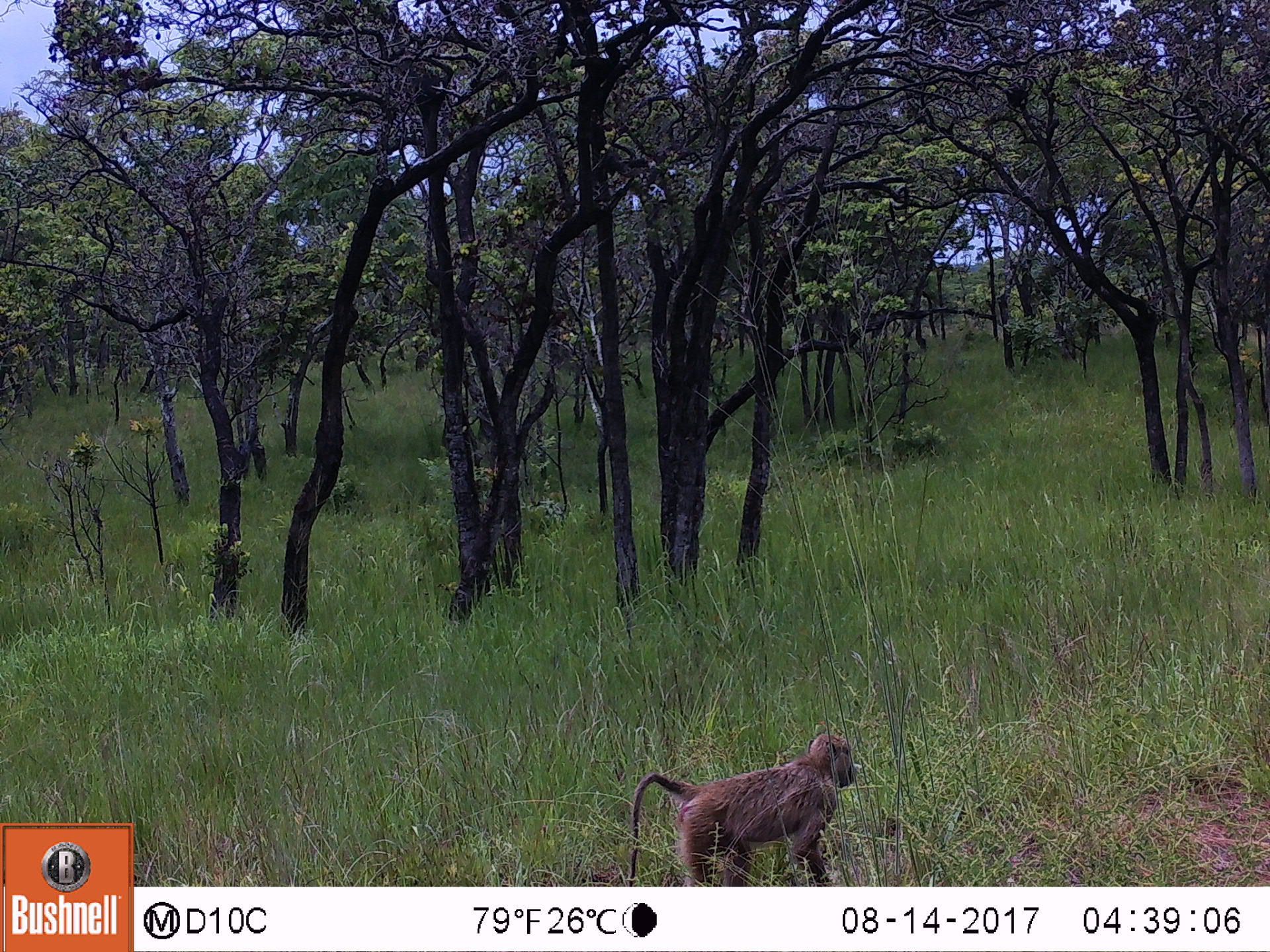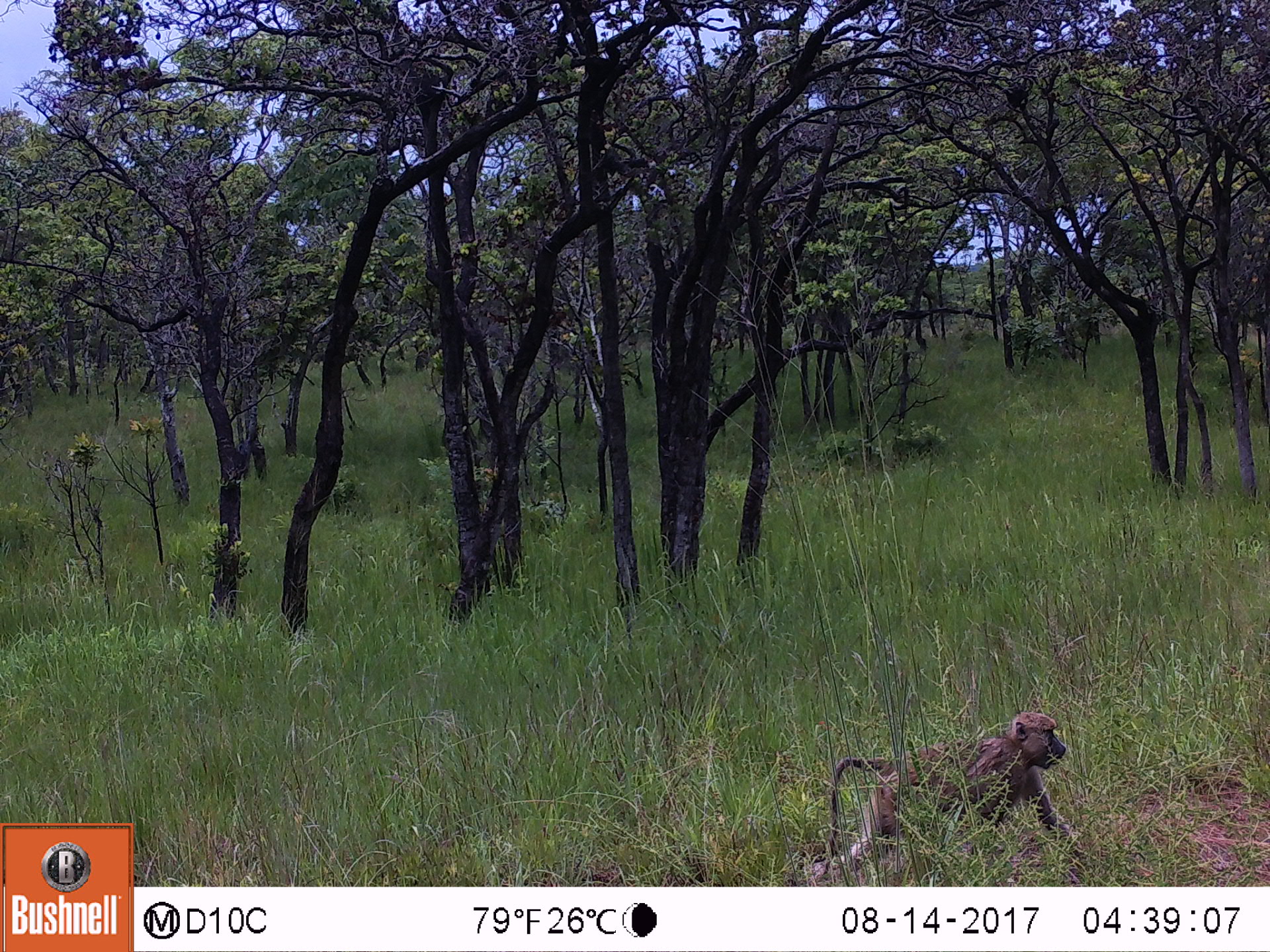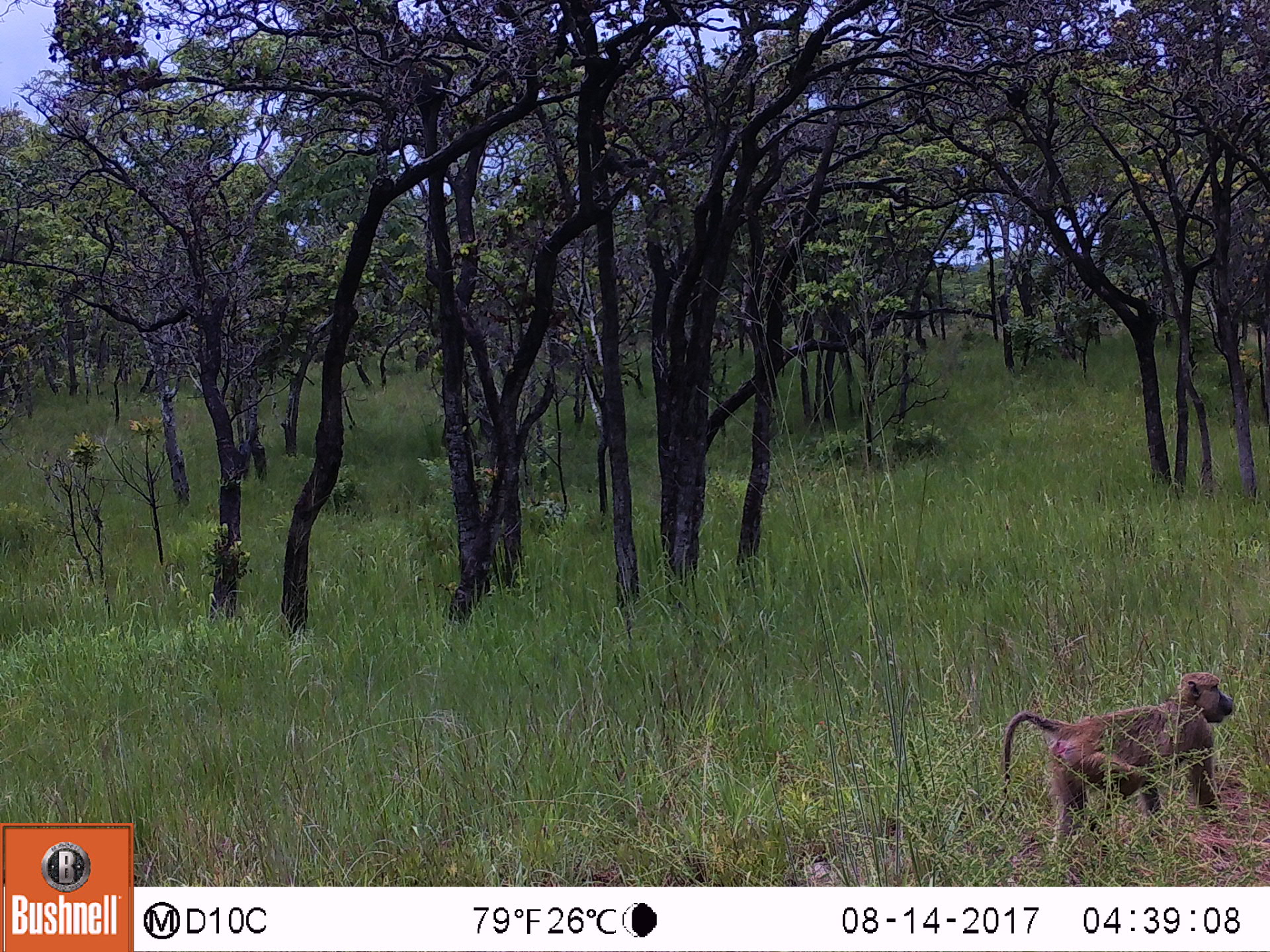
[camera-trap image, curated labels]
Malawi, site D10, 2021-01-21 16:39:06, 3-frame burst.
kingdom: Animalia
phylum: Chordata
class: Mammalia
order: Primates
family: Cercopithecidae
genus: Papio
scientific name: Papio cynocephalus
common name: yellow baboon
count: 1